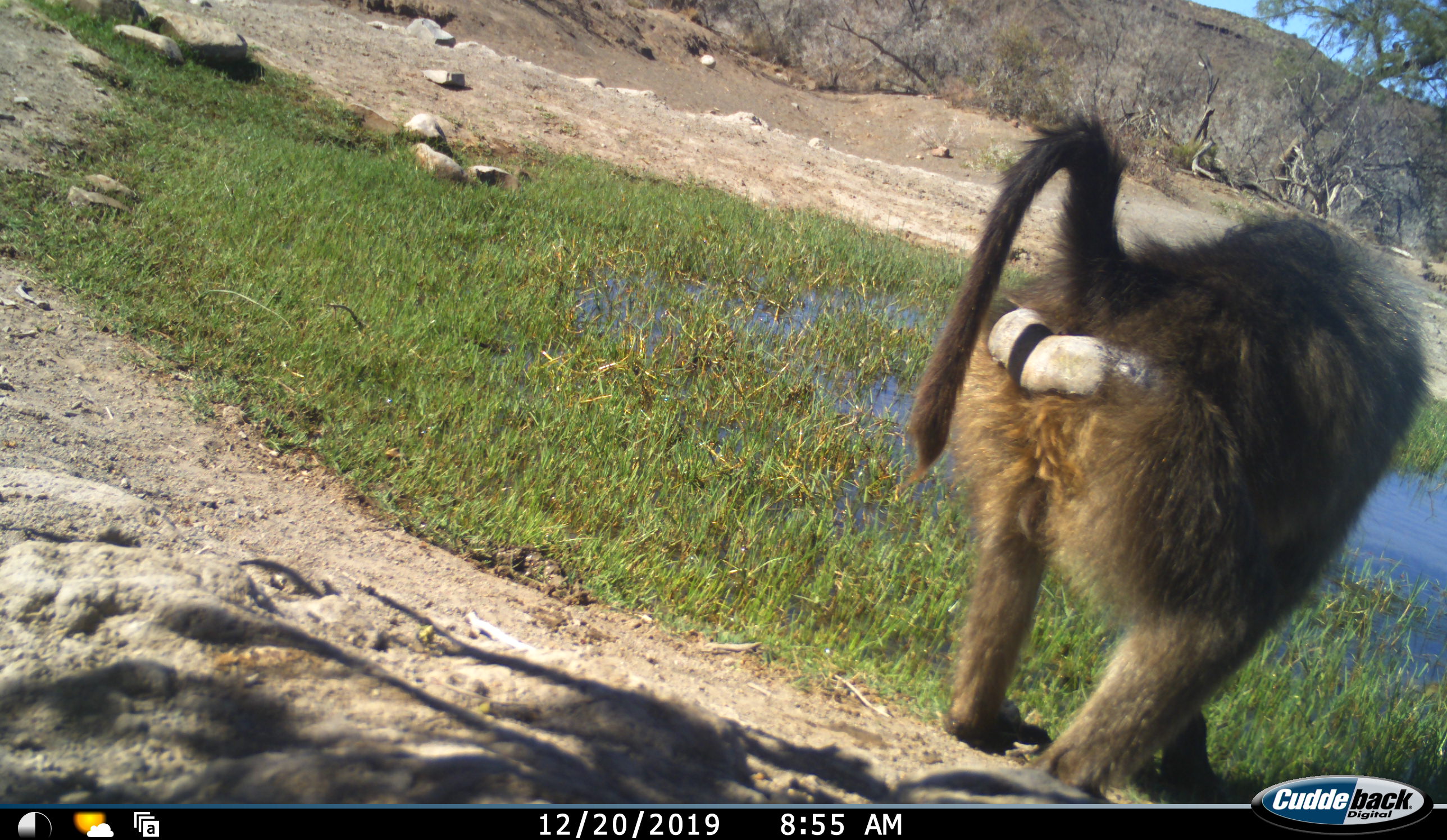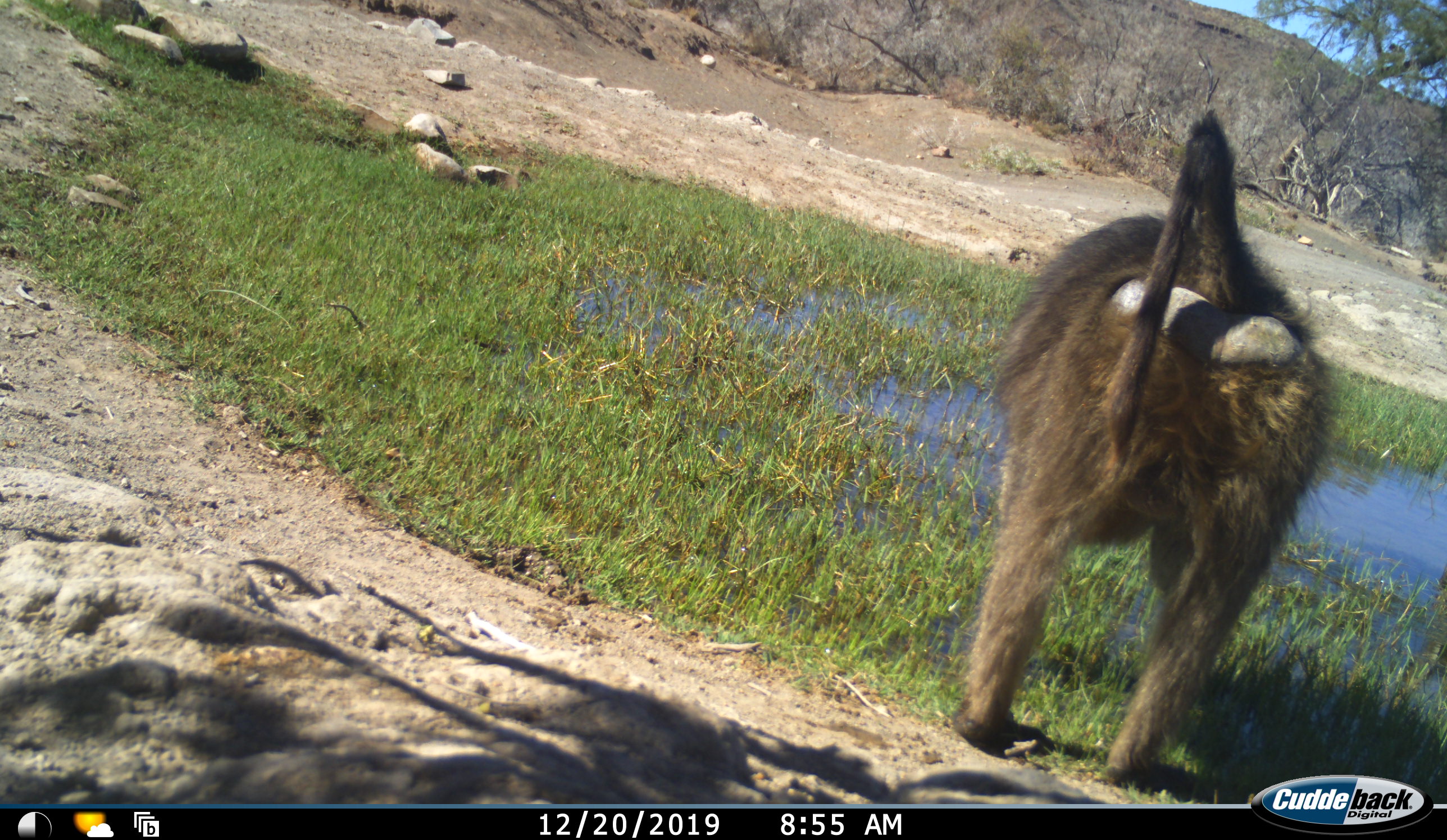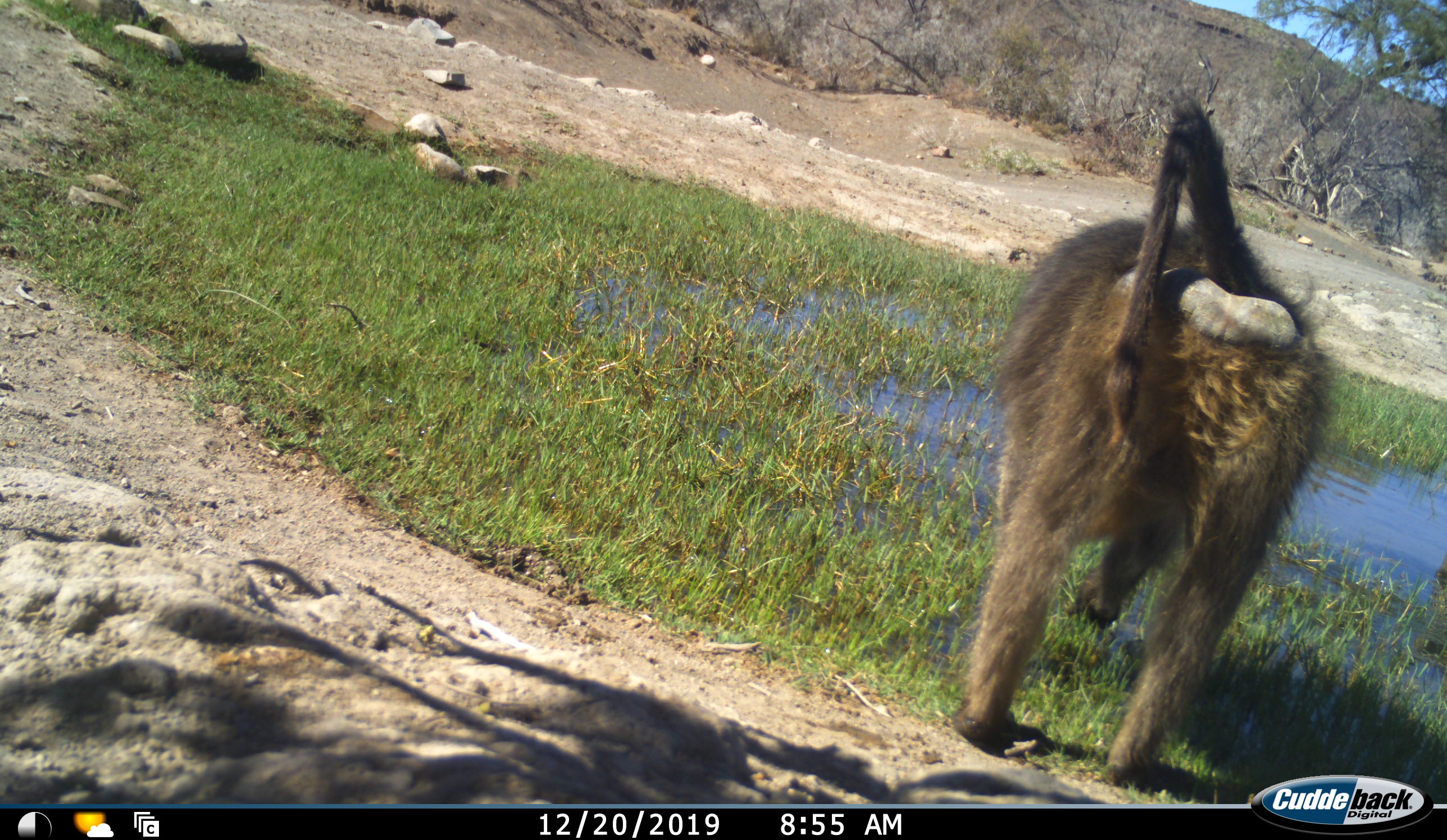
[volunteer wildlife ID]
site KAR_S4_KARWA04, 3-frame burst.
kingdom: Animalia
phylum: Chordata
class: Mammalia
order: Primates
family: Cercopithecidae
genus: Papio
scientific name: Papio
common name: baboon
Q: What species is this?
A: Baboon (Papio).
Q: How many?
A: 1.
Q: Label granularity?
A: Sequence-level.